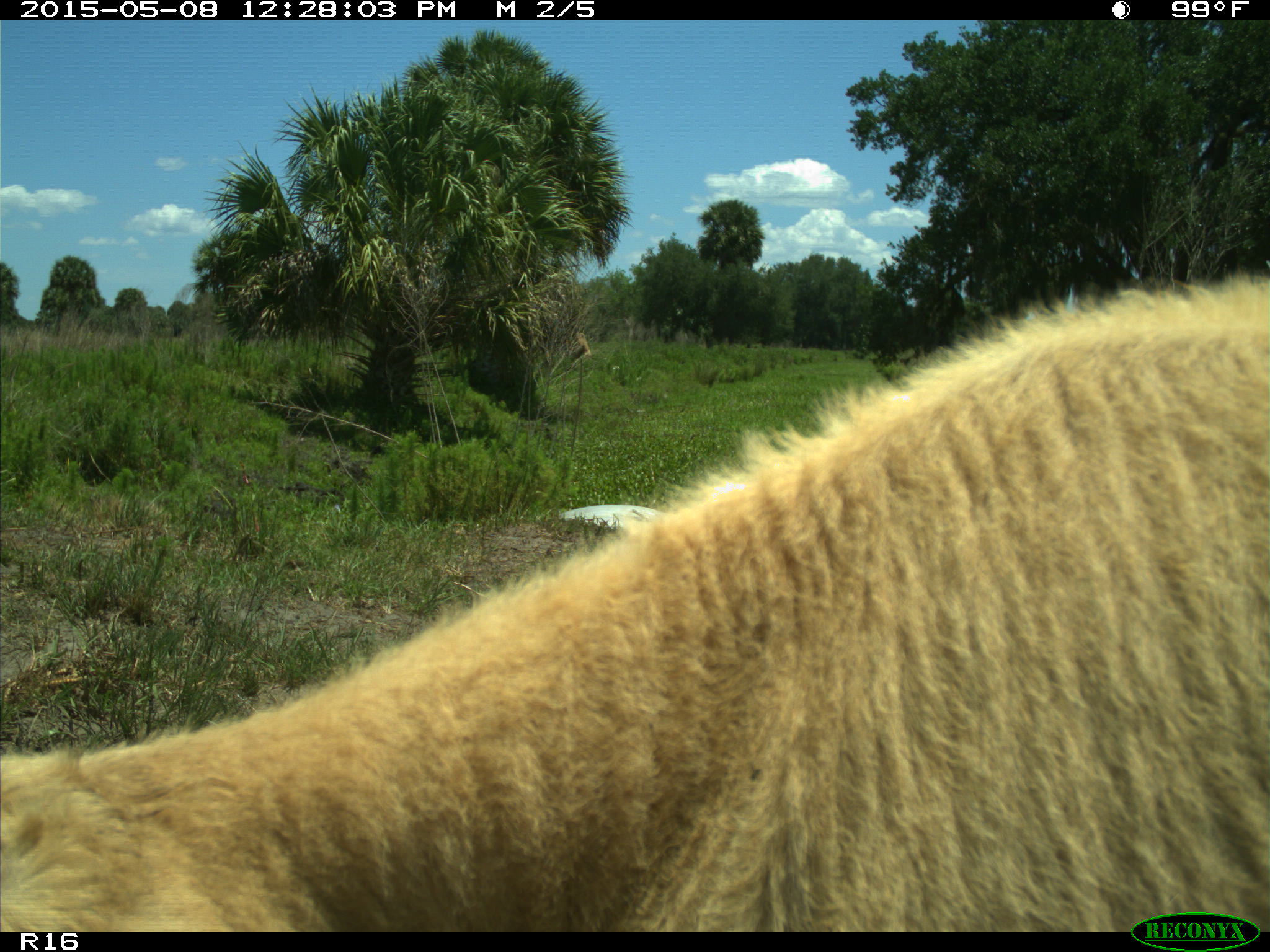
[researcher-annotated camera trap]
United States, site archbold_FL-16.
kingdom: Animalia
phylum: Chordata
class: Mammalia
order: Artiodactyla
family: Bovidae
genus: Bos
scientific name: Bos taurus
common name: domestic cow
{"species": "Bos taurus (domestic cow)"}